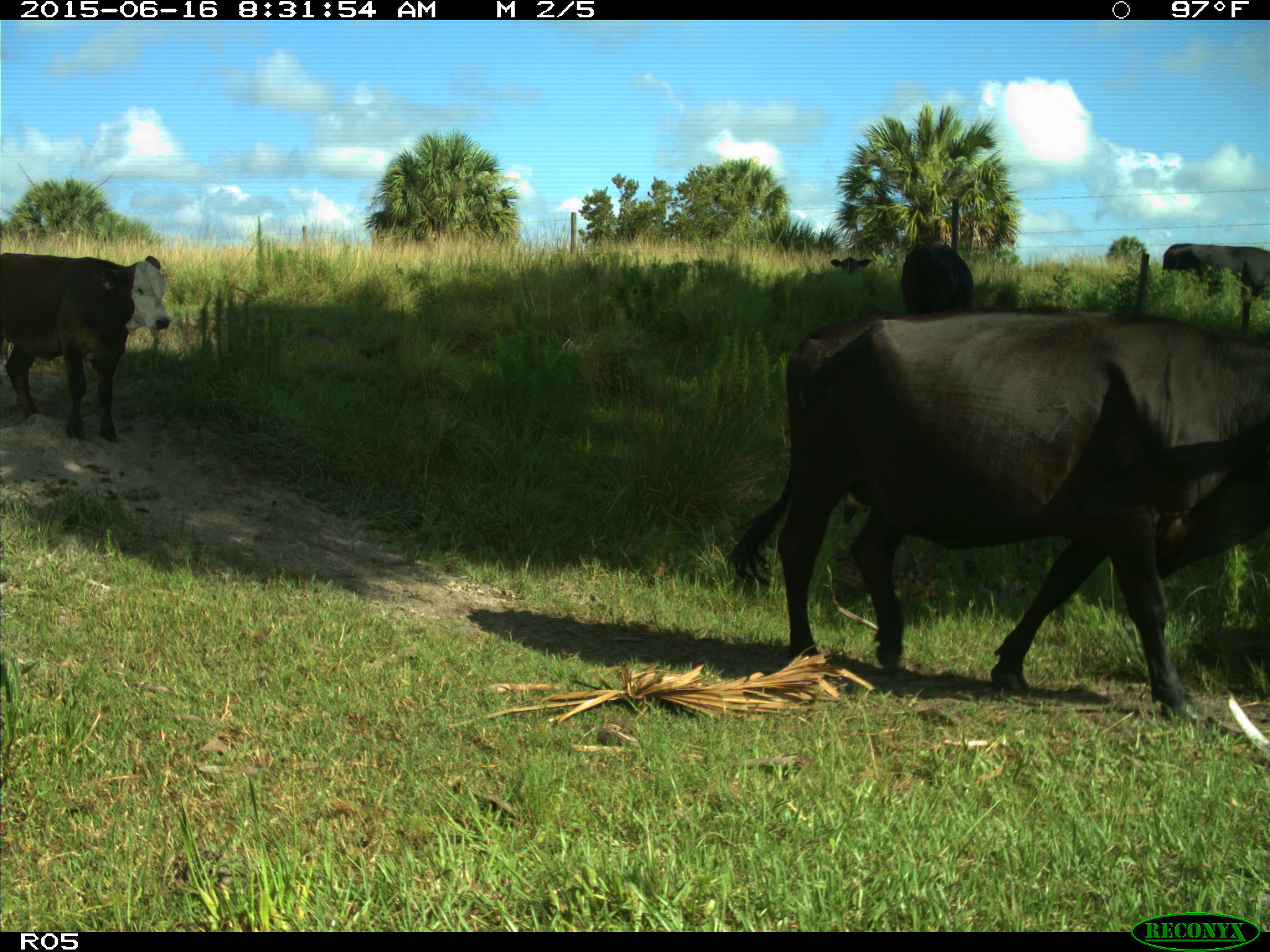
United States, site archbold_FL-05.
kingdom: Animalia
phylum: Chordata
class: Mammalia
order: Artiodactyla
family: Bovidae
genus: Bos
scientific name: Bos taurus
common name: domestic cow